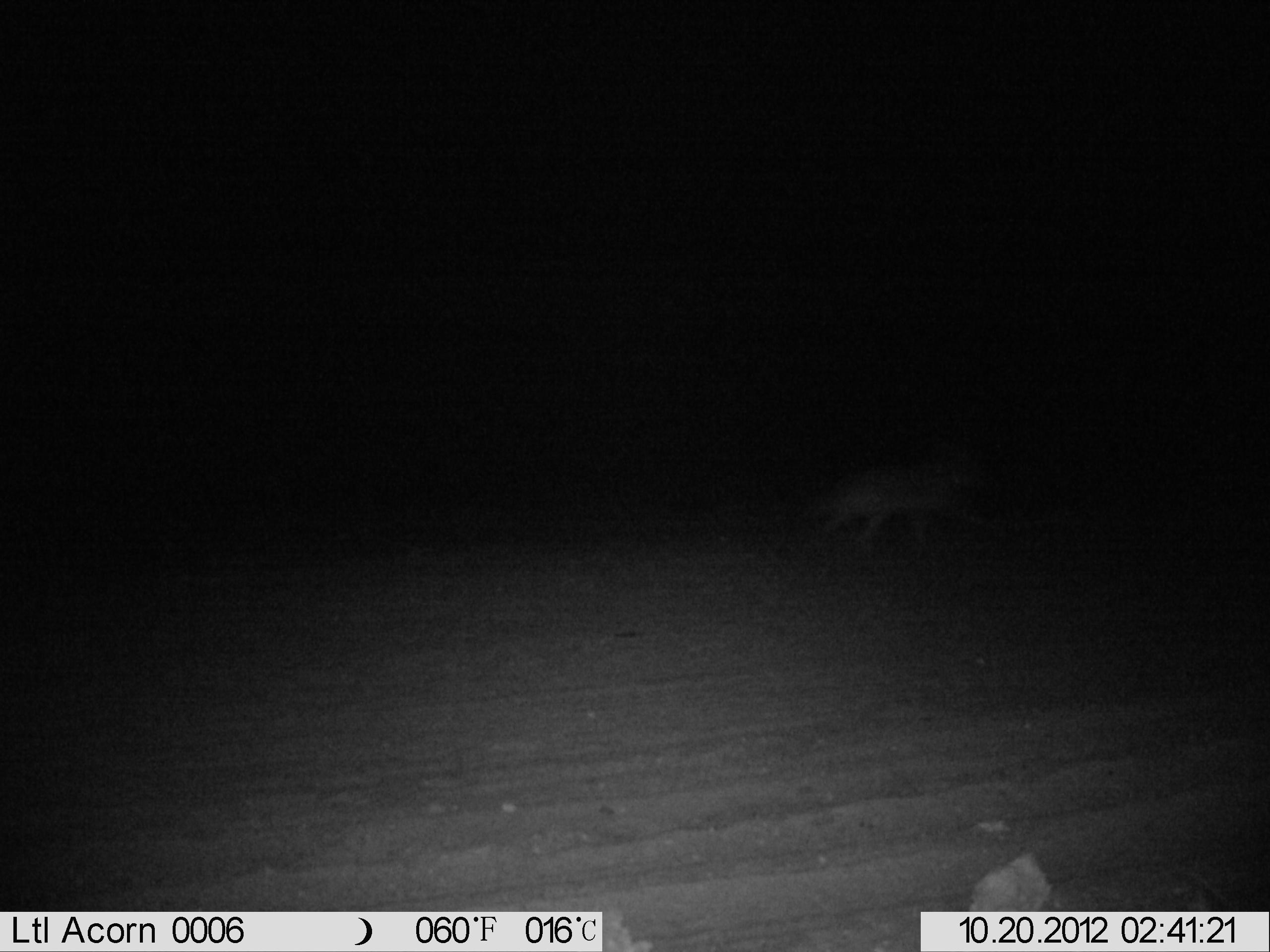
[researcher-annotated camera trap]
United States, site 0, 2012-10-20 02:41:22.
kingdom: Animalia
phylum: Chordata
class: Mammalia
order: Carnivora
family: Canidae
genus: Canis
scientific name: Canis latrans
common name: coyote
Coyote (Canis latrans).